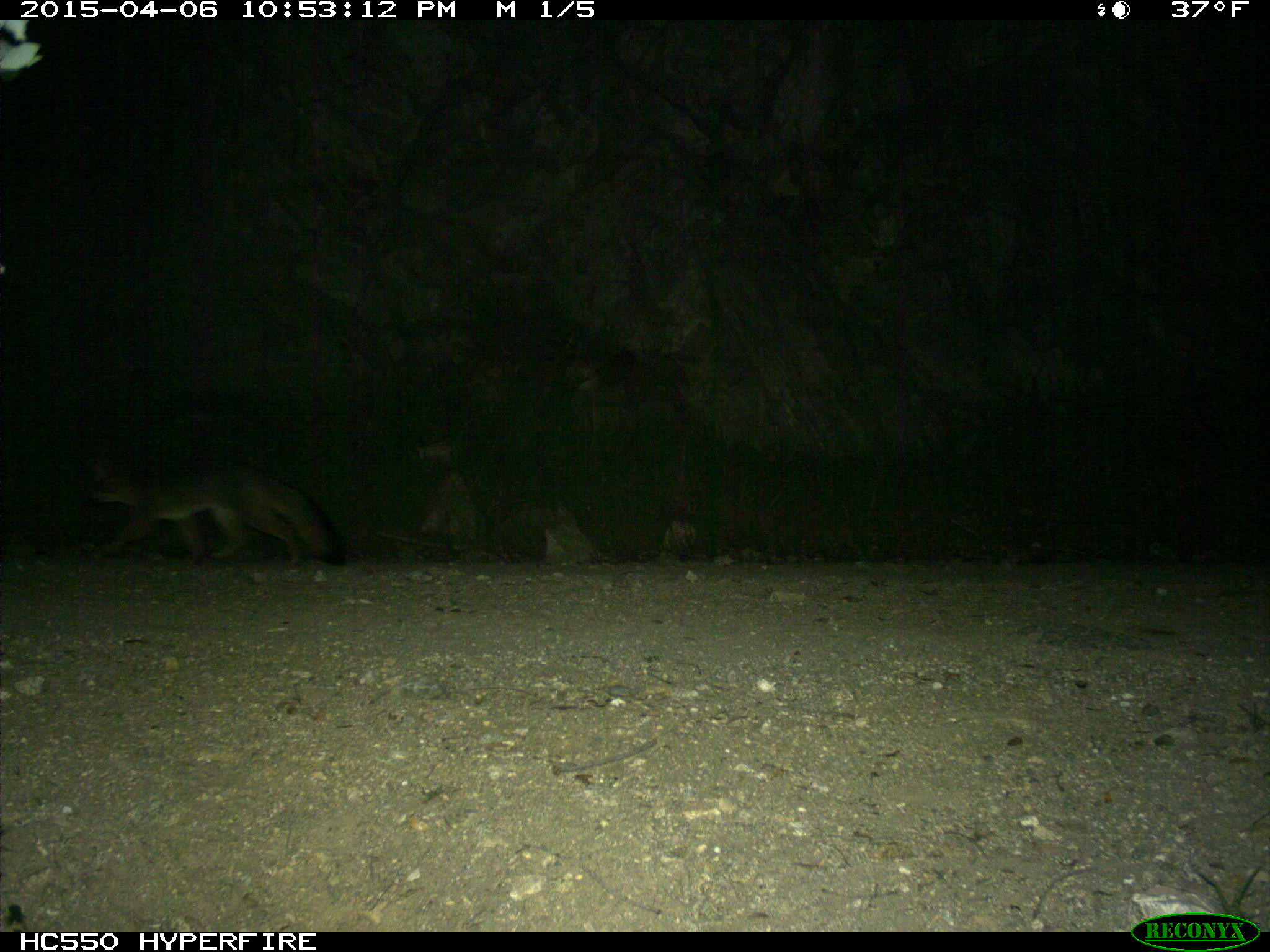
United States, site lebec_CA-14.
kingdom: Animalia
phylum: Chordata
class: Mammalia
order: Carnivora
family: Canidae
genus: Urocyon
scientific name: Urocyon cinereoargenteus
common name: gray fox